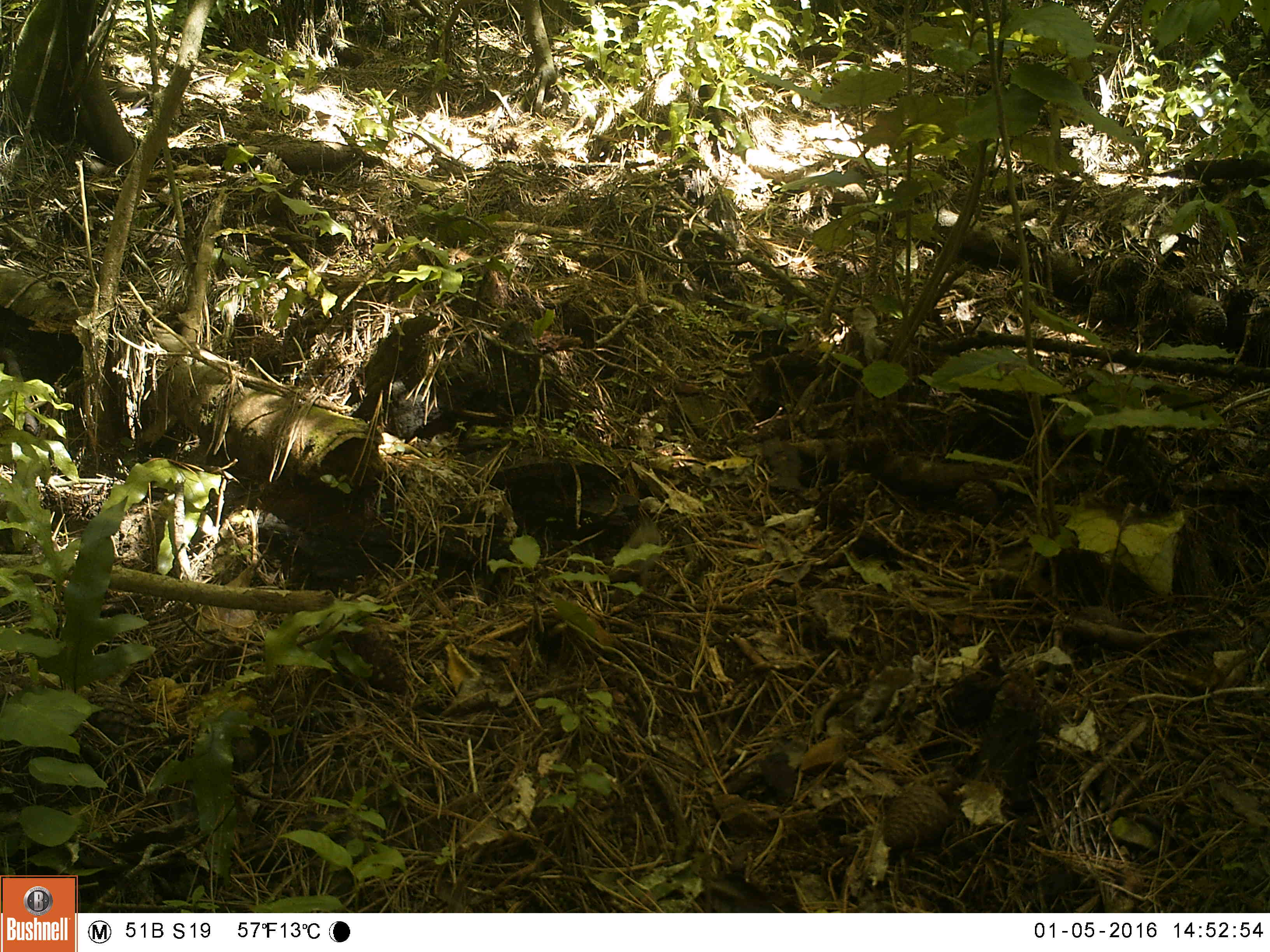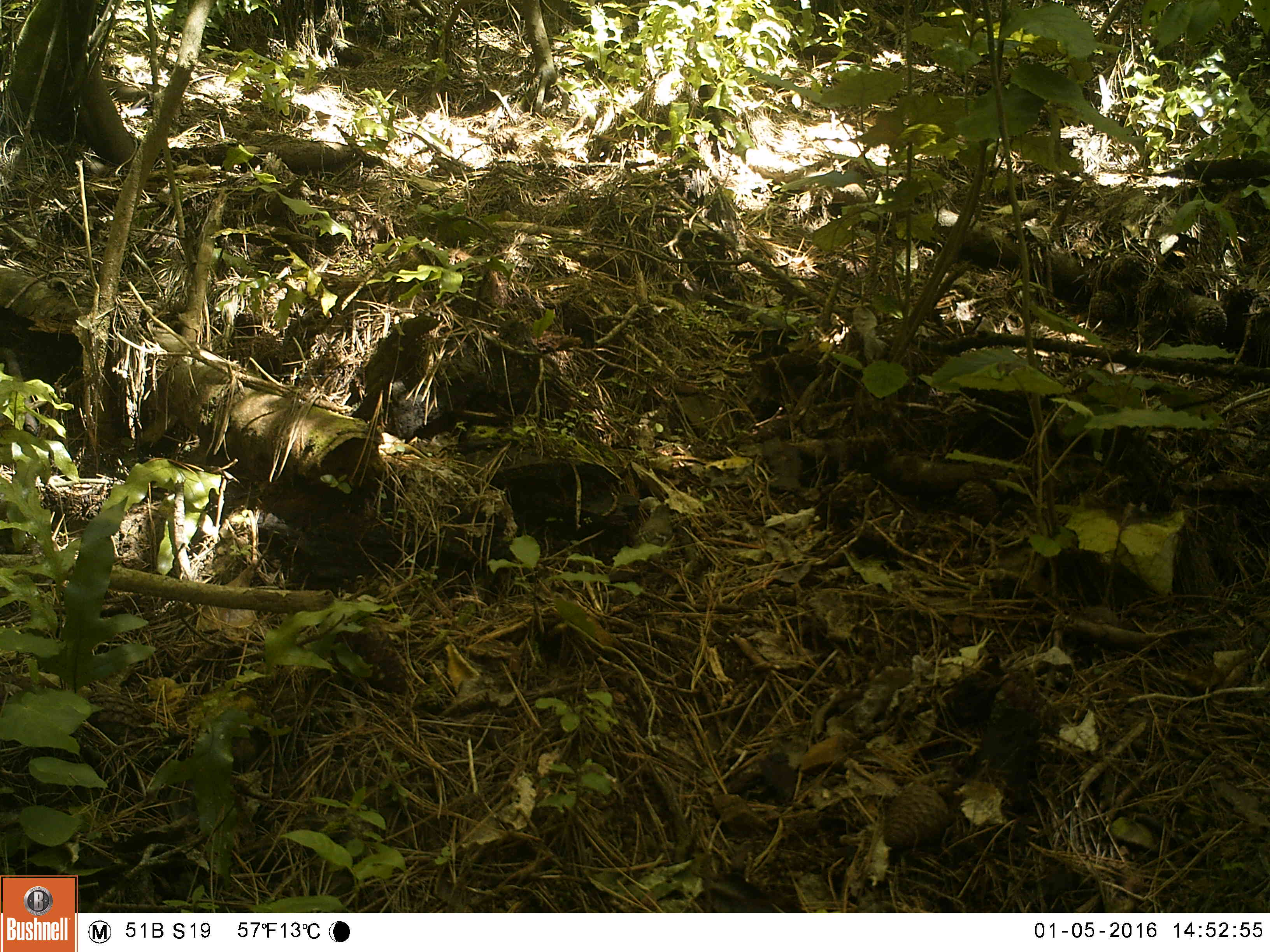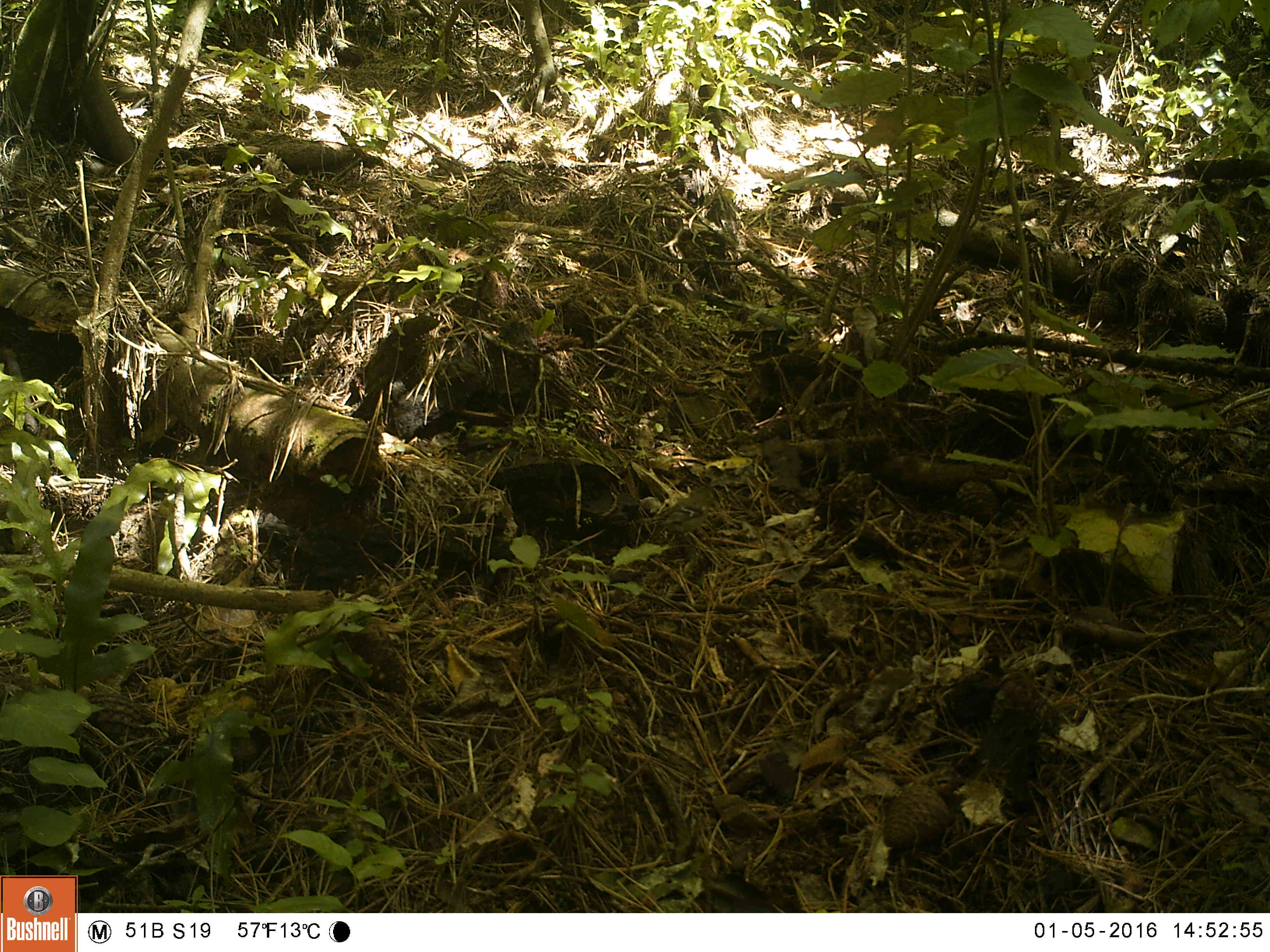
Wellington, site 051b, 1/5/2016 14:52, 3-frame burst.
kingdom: Animalia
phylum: Chordata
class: Aves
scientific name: Aves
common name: bird